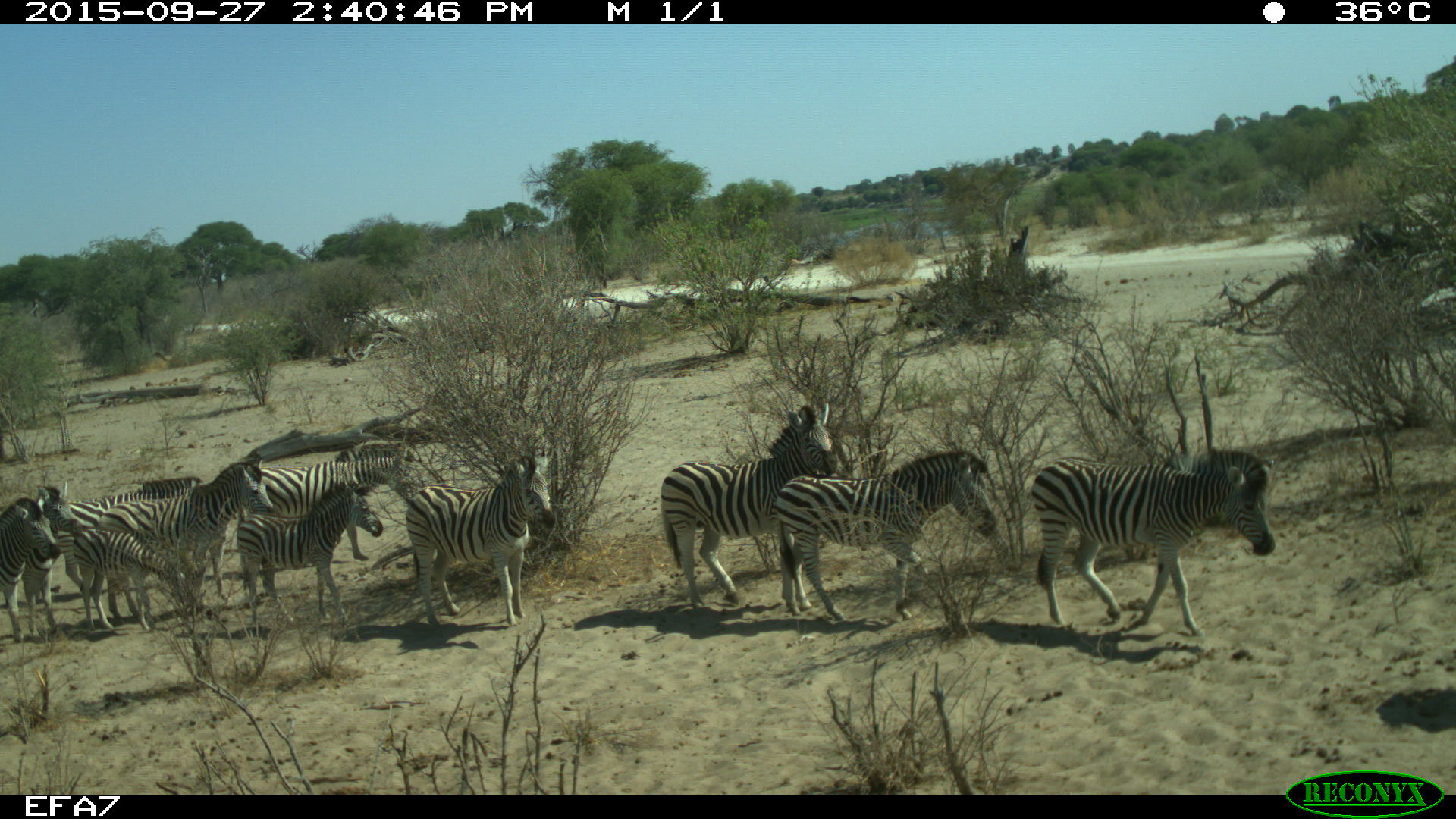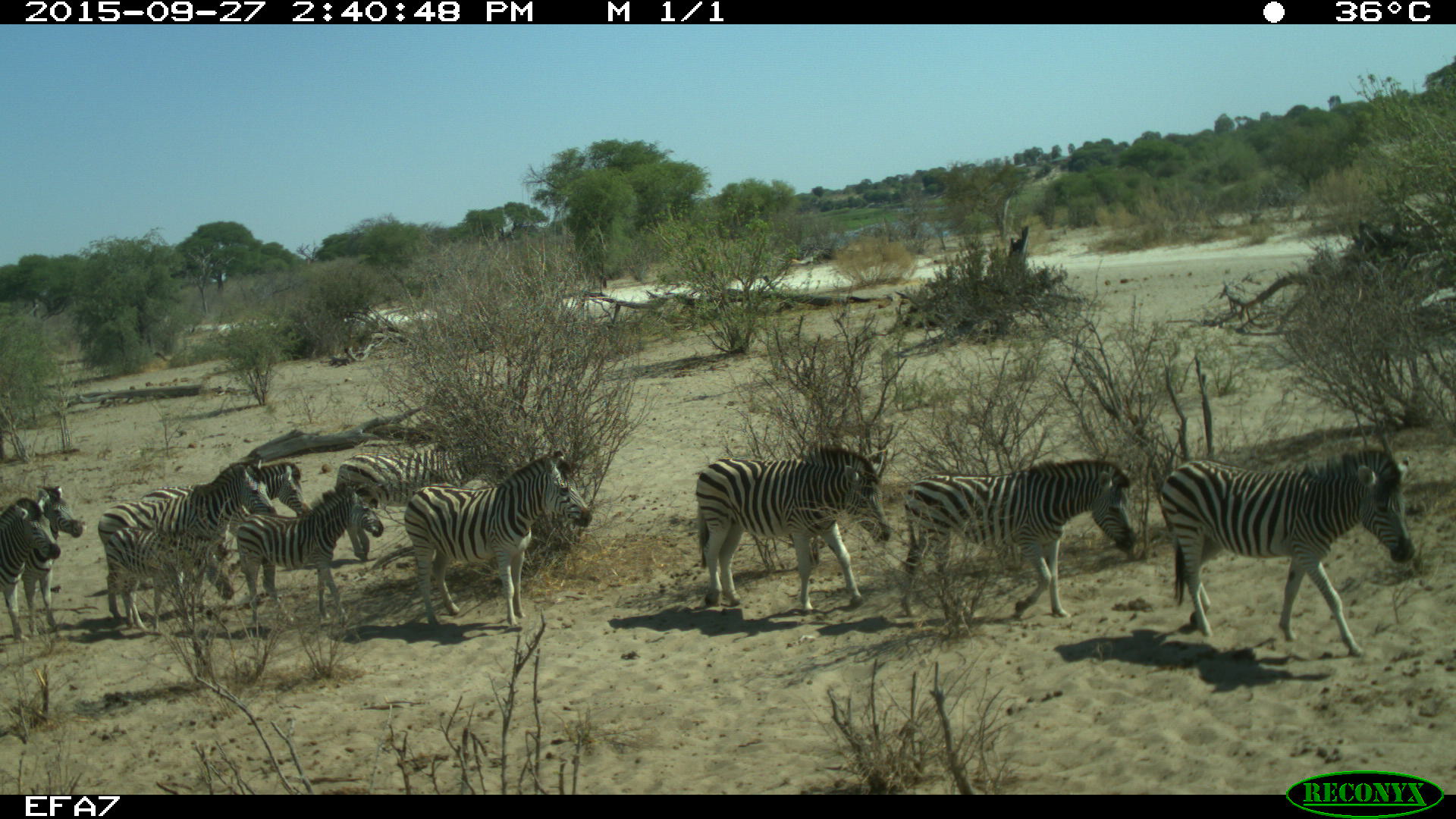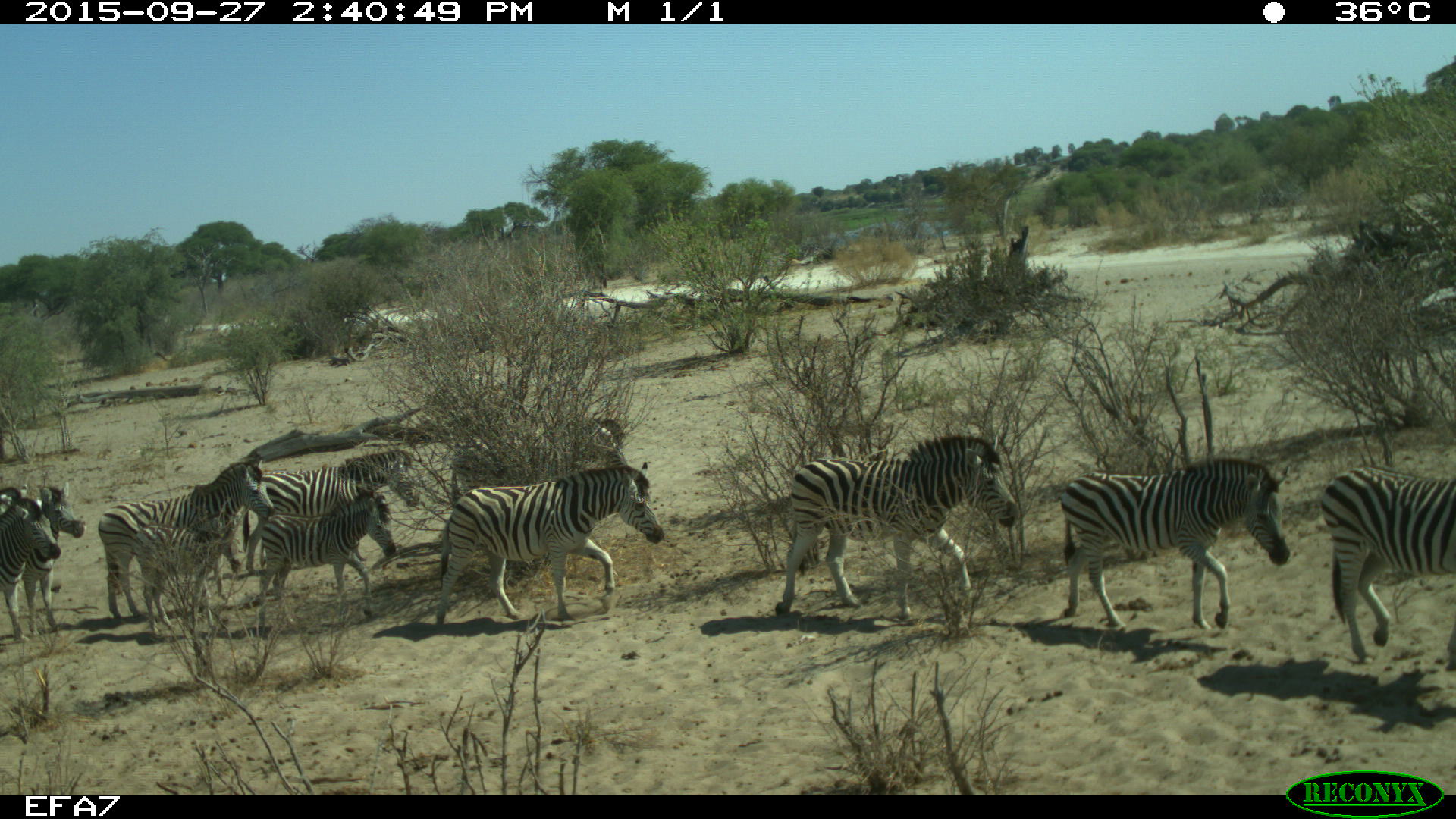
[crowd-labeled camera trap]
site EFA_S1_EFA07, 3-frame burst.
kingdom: Animalia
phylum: Chordata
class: Mammalia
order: Perissodactyla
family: Equidae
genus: Equus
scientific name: Equus quagga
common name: plains zebra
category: zebraplains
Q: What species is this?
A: Zebraplains (plains zebra) (Equus quagga).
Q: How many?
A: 11-50.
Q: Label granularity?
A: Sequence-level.